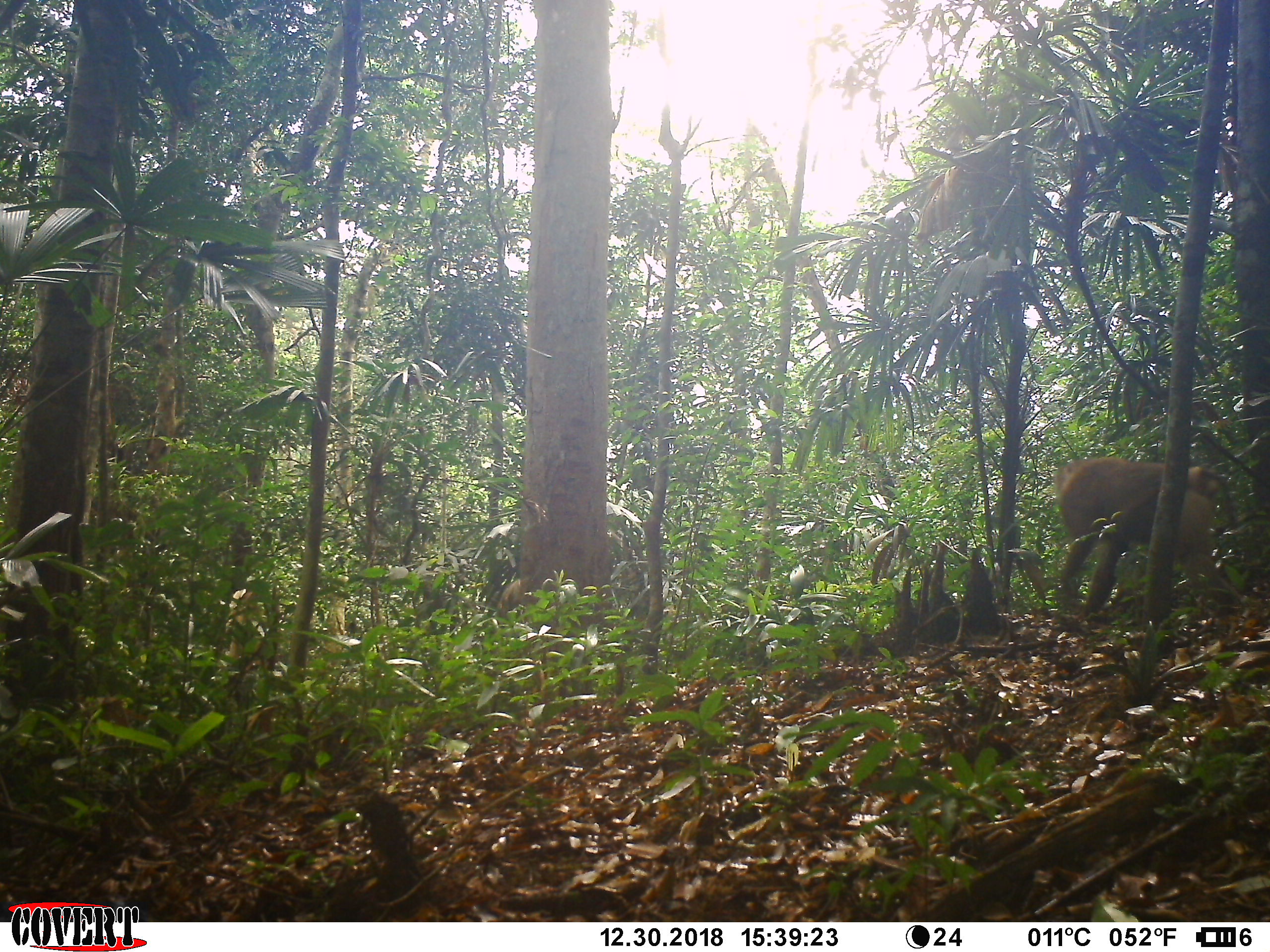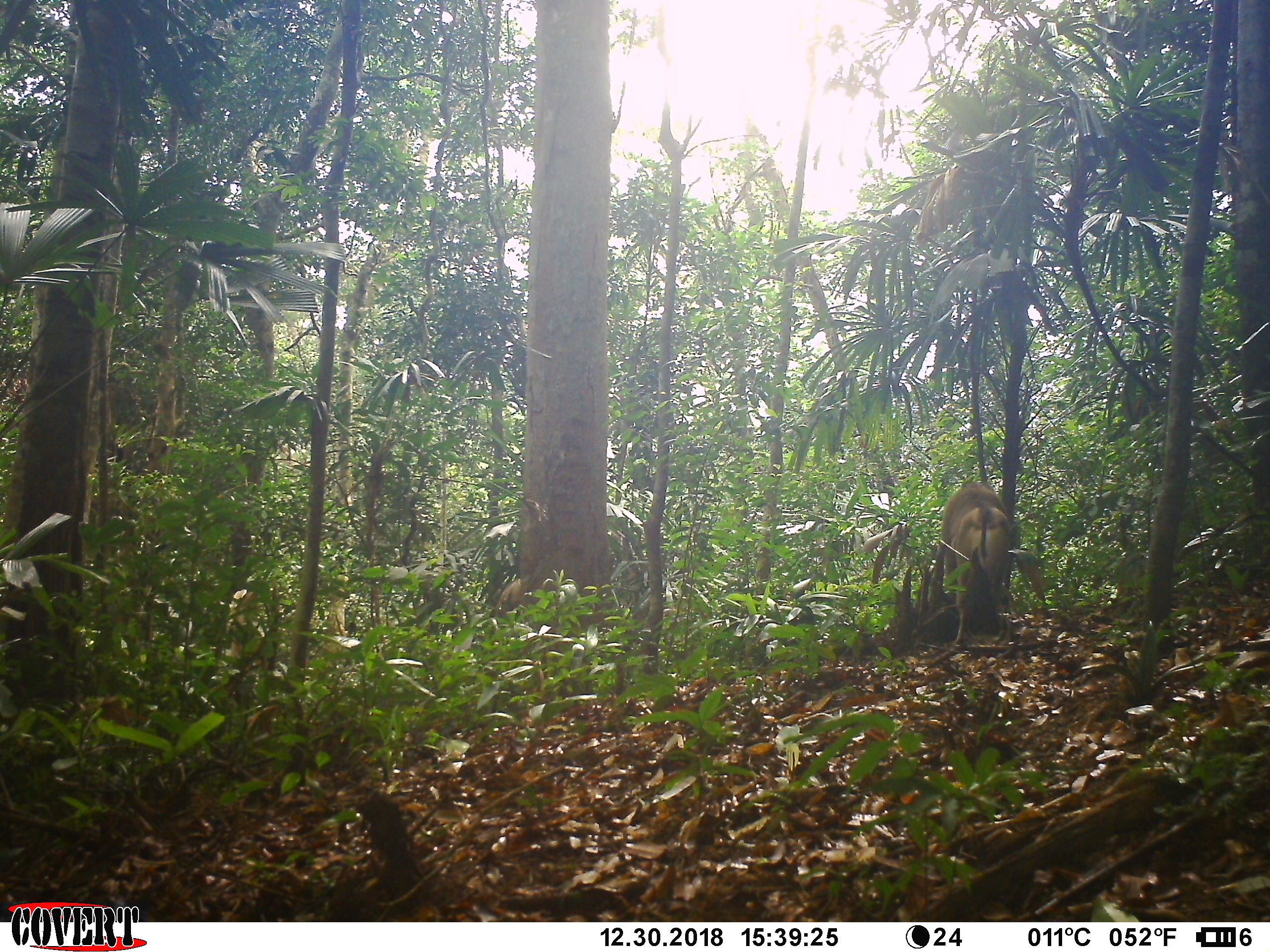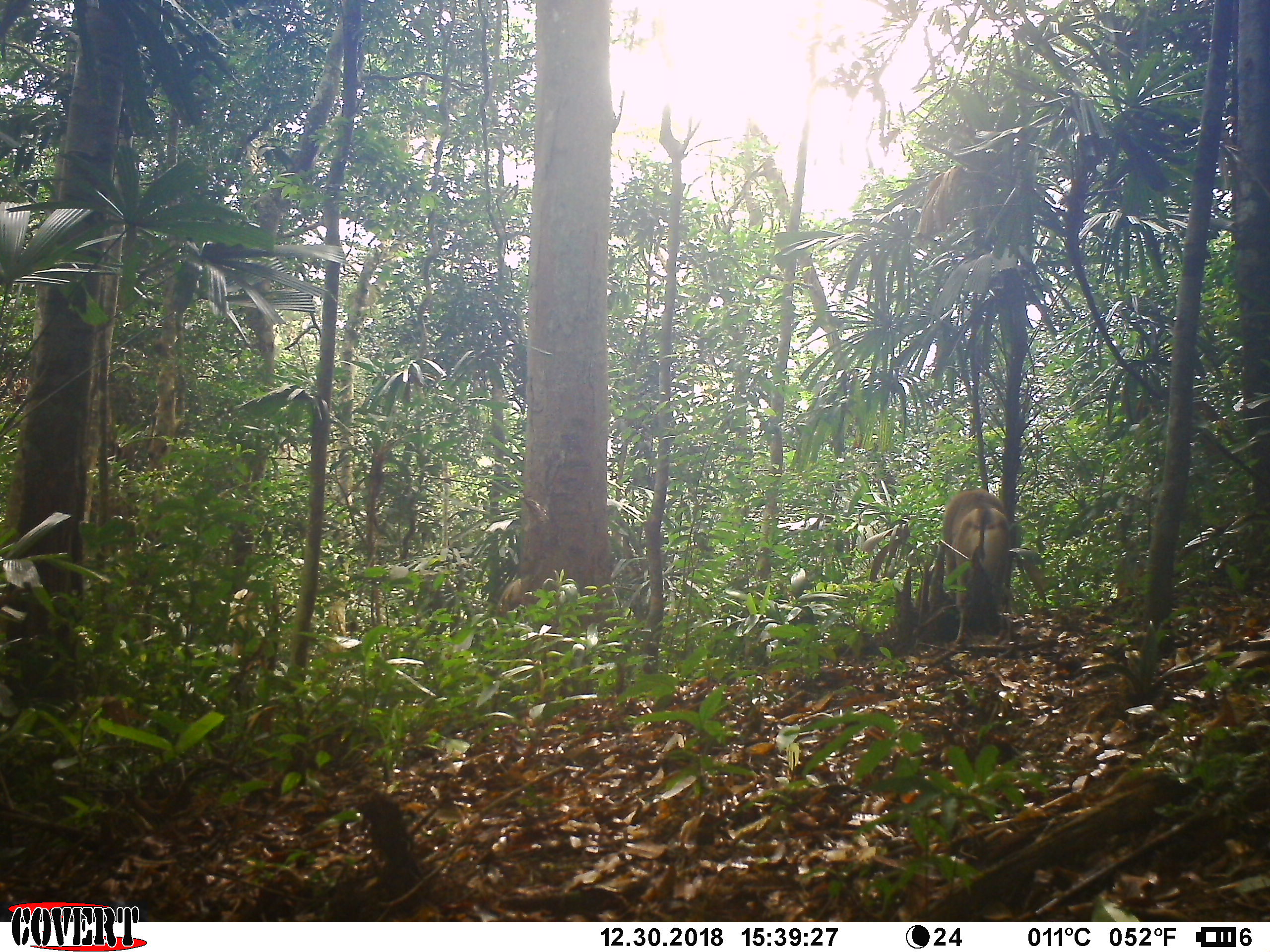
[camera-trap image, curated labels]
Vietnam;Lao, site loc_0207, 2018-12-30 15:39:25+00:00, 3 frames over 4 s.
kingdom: Animalia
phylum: Chordata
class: Mammalia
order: Primates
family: Cercopithecidae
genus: Macaca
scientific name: Macaca nemestrina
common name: pig-tailed macaque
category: pig tailed macaque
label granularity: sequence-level